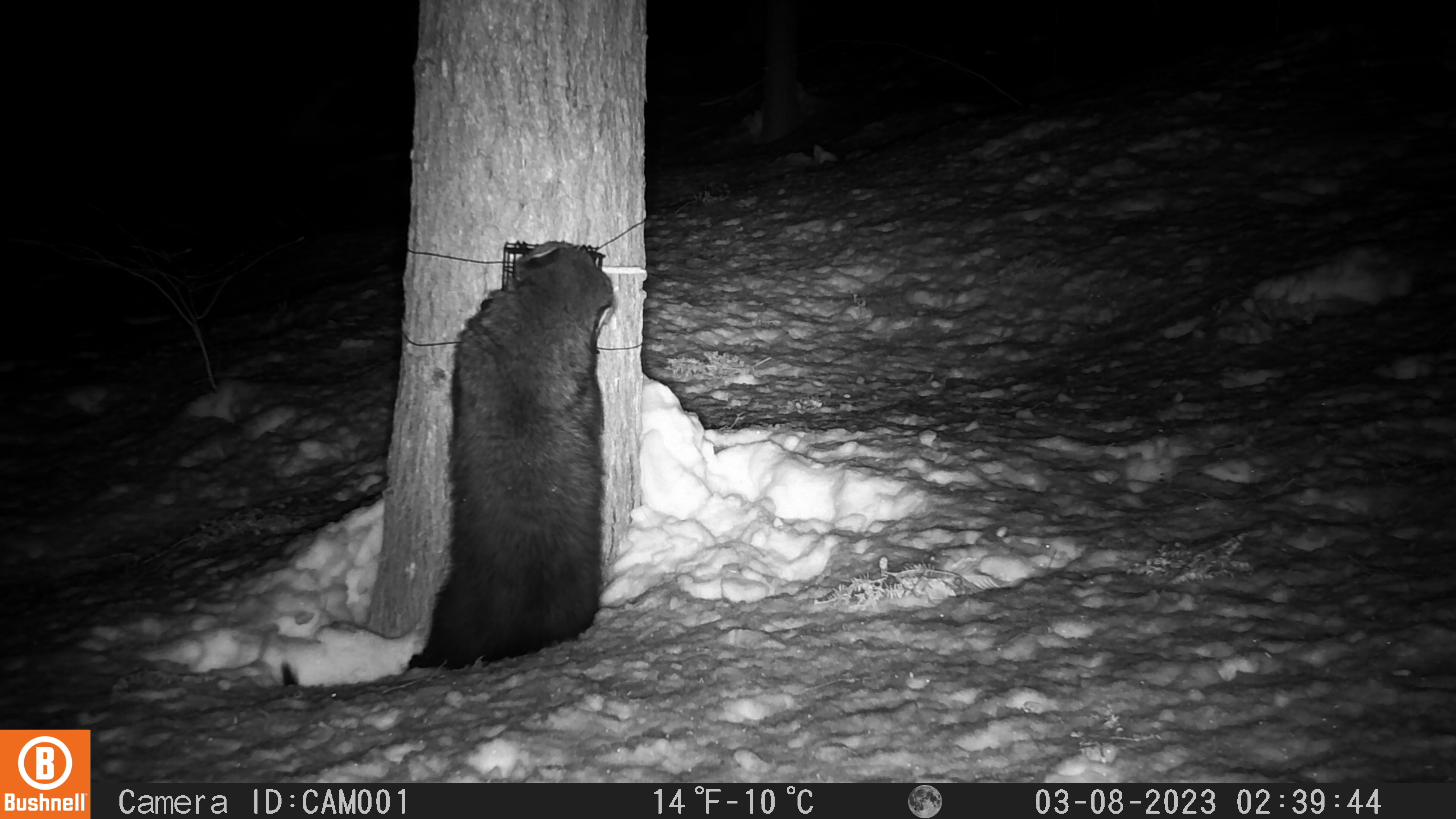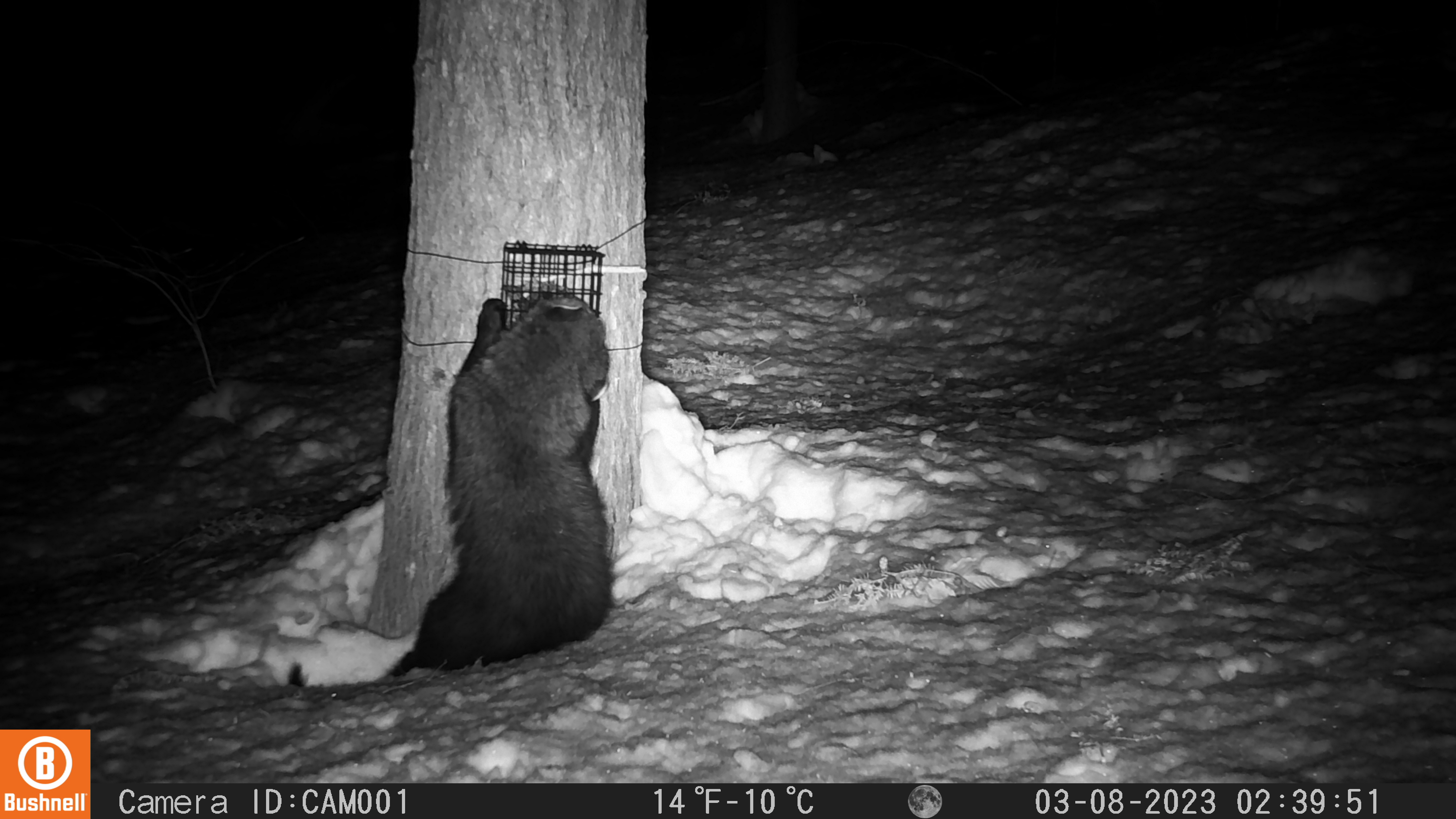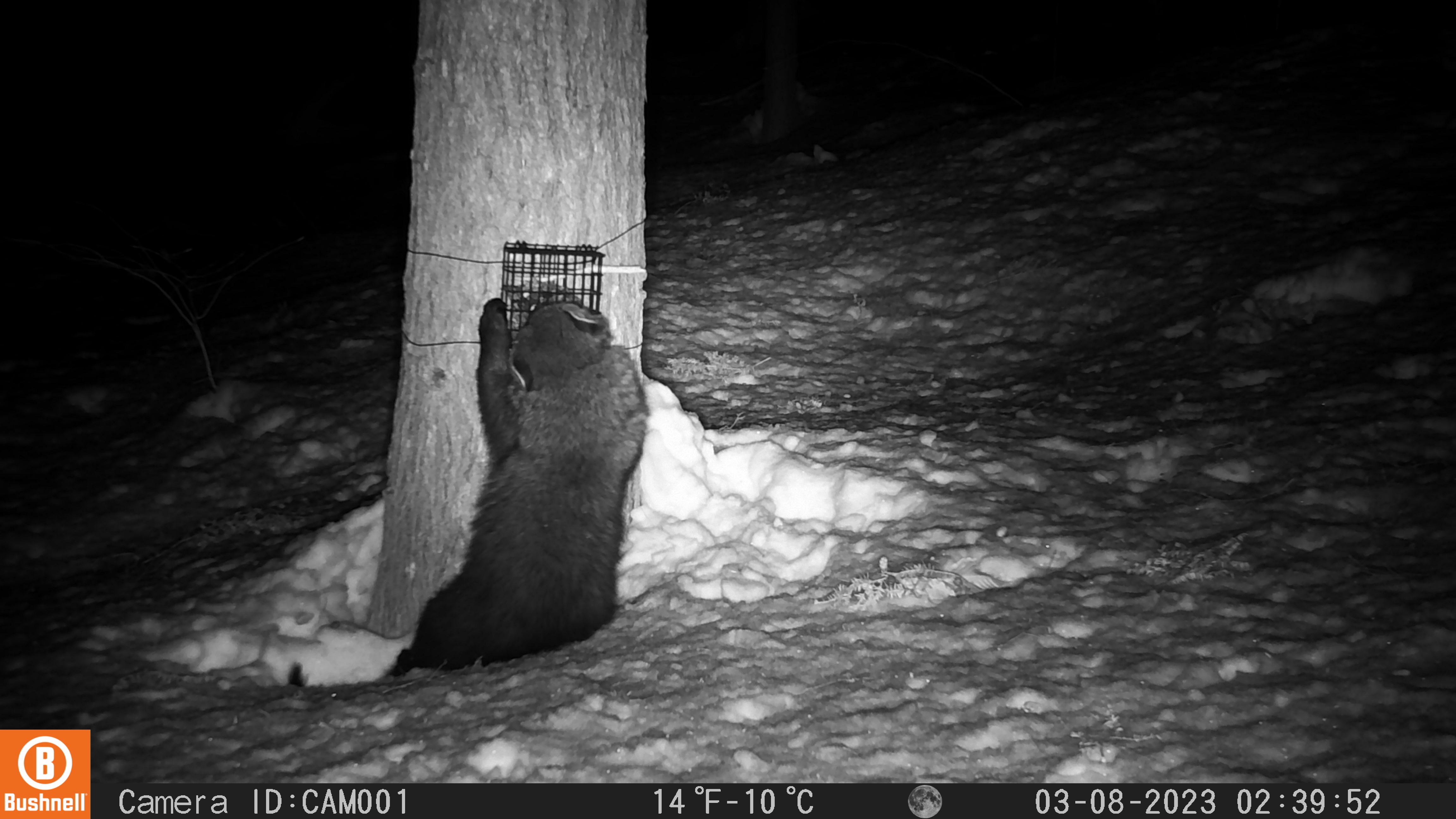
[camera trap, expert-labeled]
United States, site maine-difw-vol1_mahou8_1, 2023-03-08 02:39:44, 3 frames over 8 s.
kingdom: Animalia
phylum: Chordata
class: Mammalia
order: Carnivora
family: Mustelidae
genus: Pekania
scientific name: Pekania pennanti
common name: fisher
Fisher (Pekania pennanti).